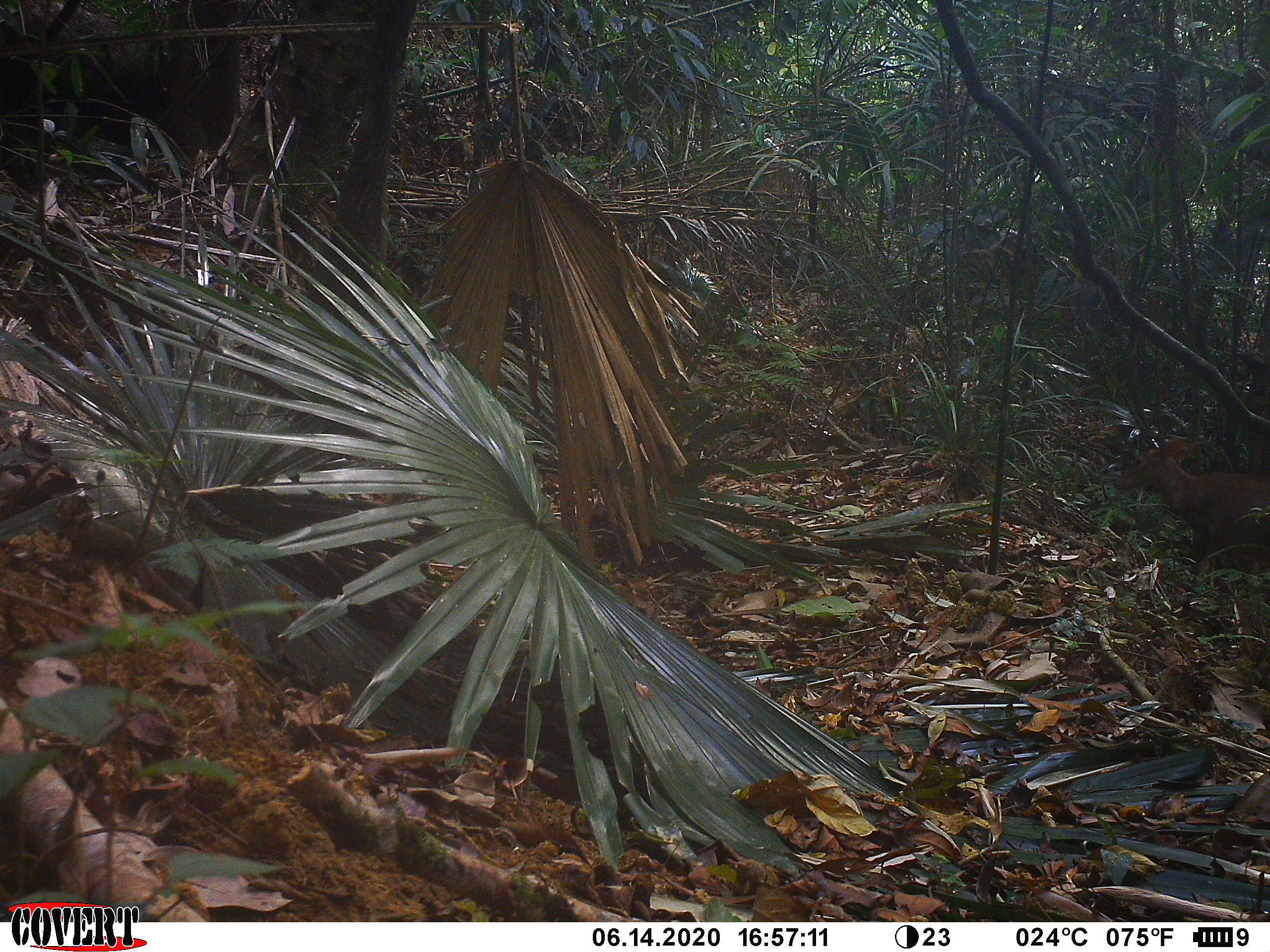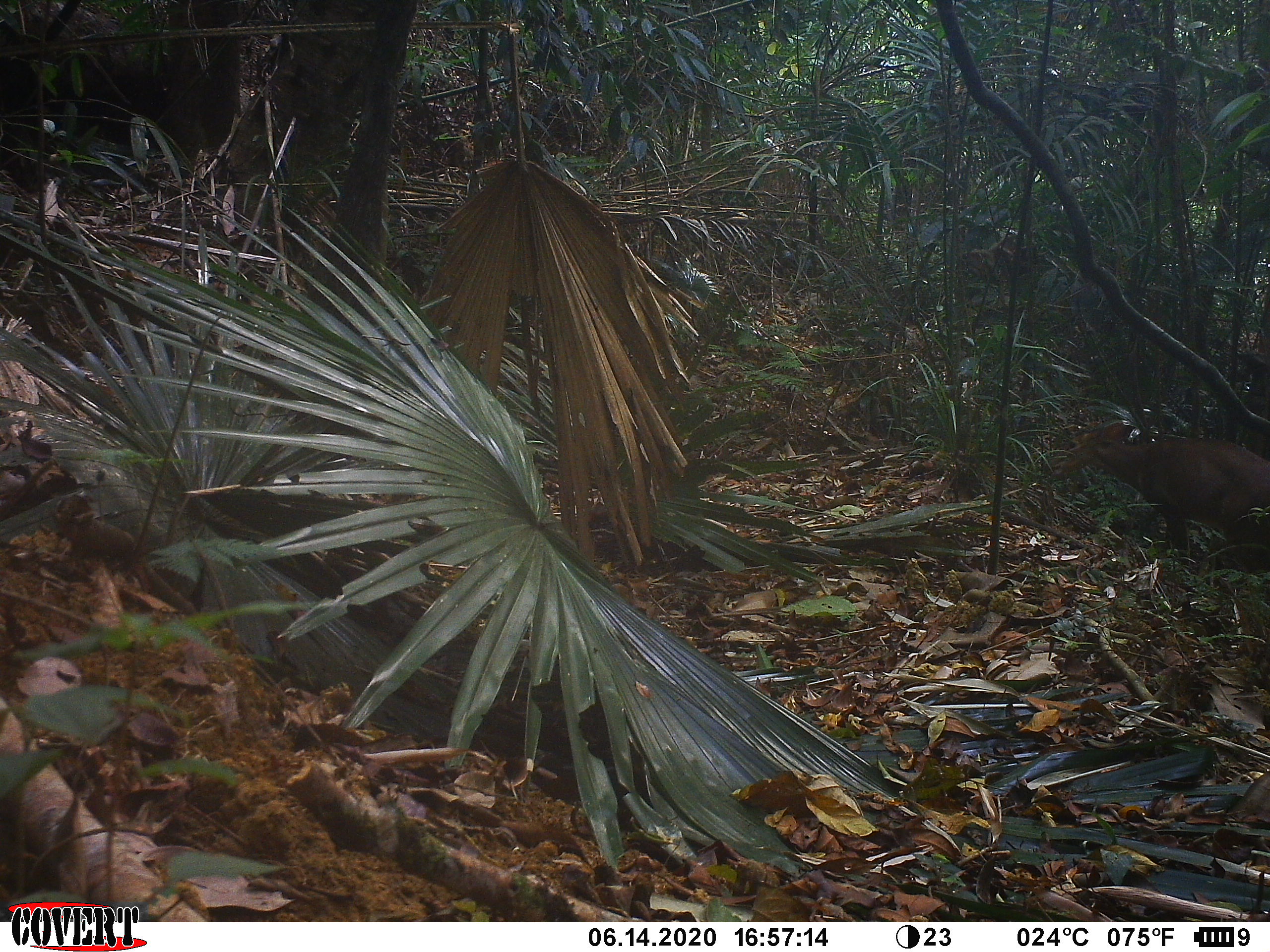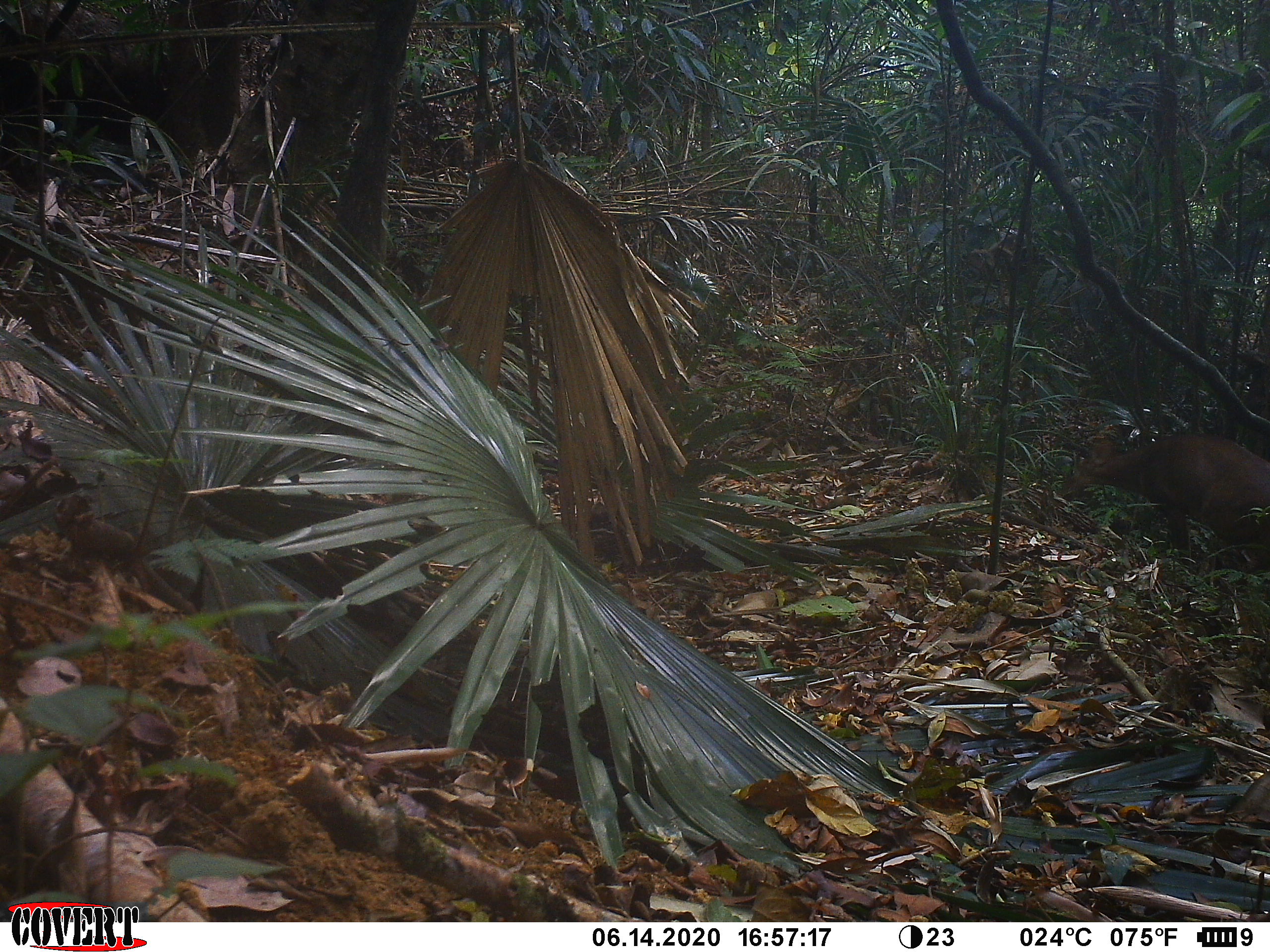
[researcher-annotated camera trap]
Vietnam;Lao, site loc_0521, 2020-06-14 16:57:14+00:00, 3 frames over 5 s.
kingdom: Animalia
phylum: Chordata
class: Mammalia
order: Artiodactyla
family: Cervidae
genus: Muntiacus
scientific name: Muntiacus vuquangensis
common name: large-antlered muntjac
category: large antlered muntjac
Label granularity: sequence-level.